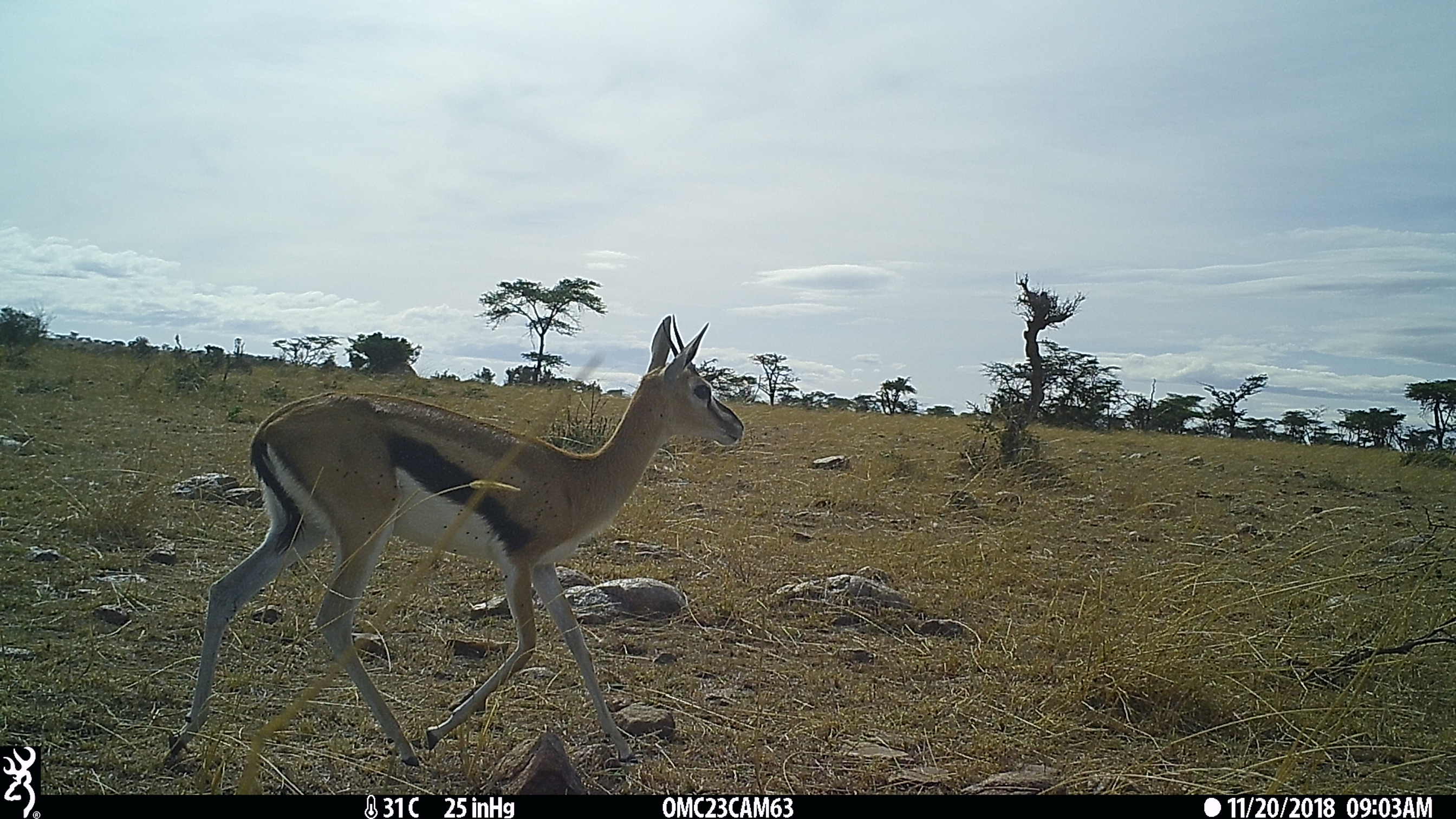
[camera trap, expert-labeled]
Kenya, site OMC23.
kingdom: Animalia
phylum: Chordata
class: Mammalia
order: Artiodactyla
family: Bovidae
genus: Eudorcas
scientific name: Eudorcas thomsonii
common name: thomon's gazelle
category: gazelle thomsons